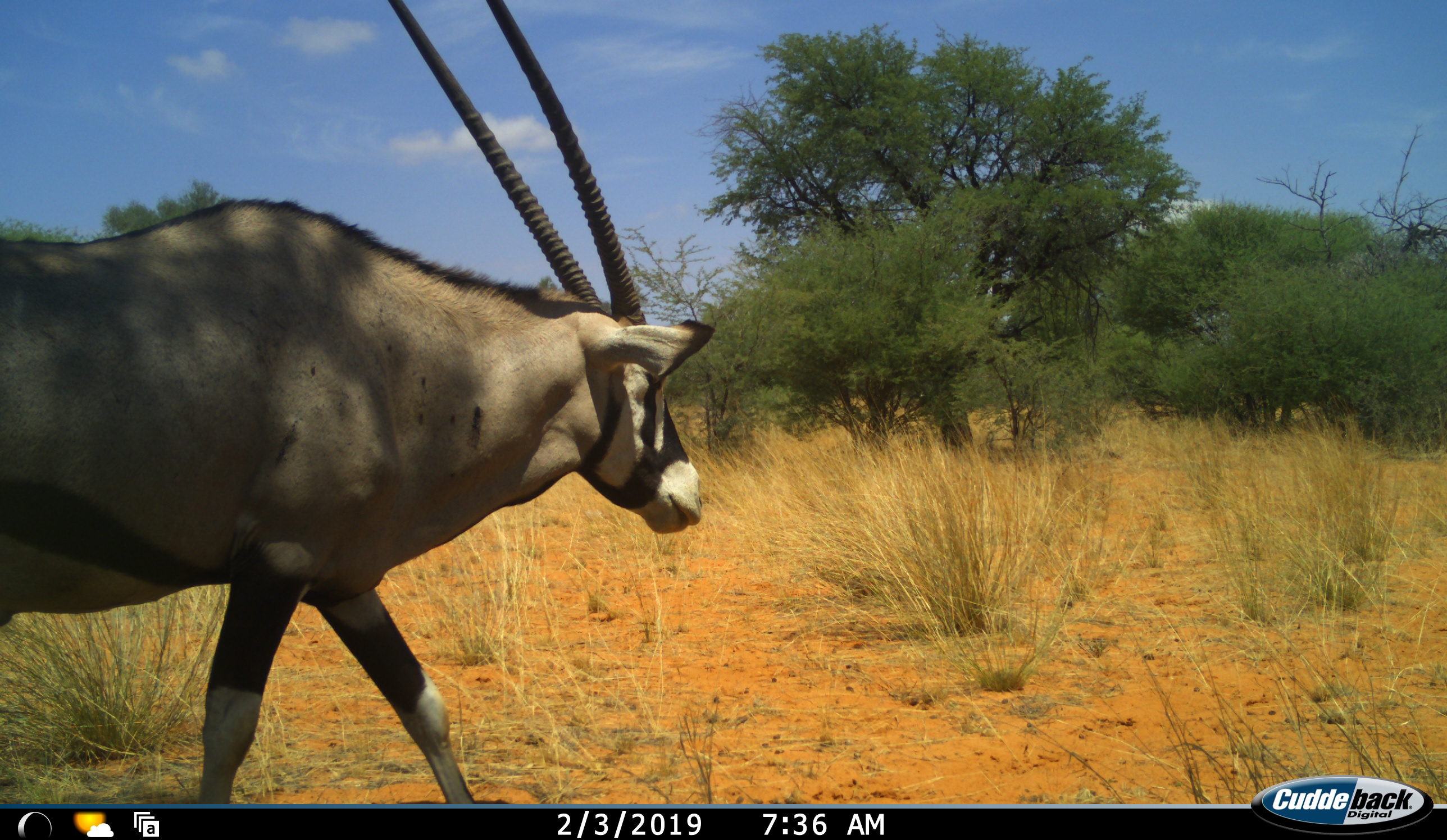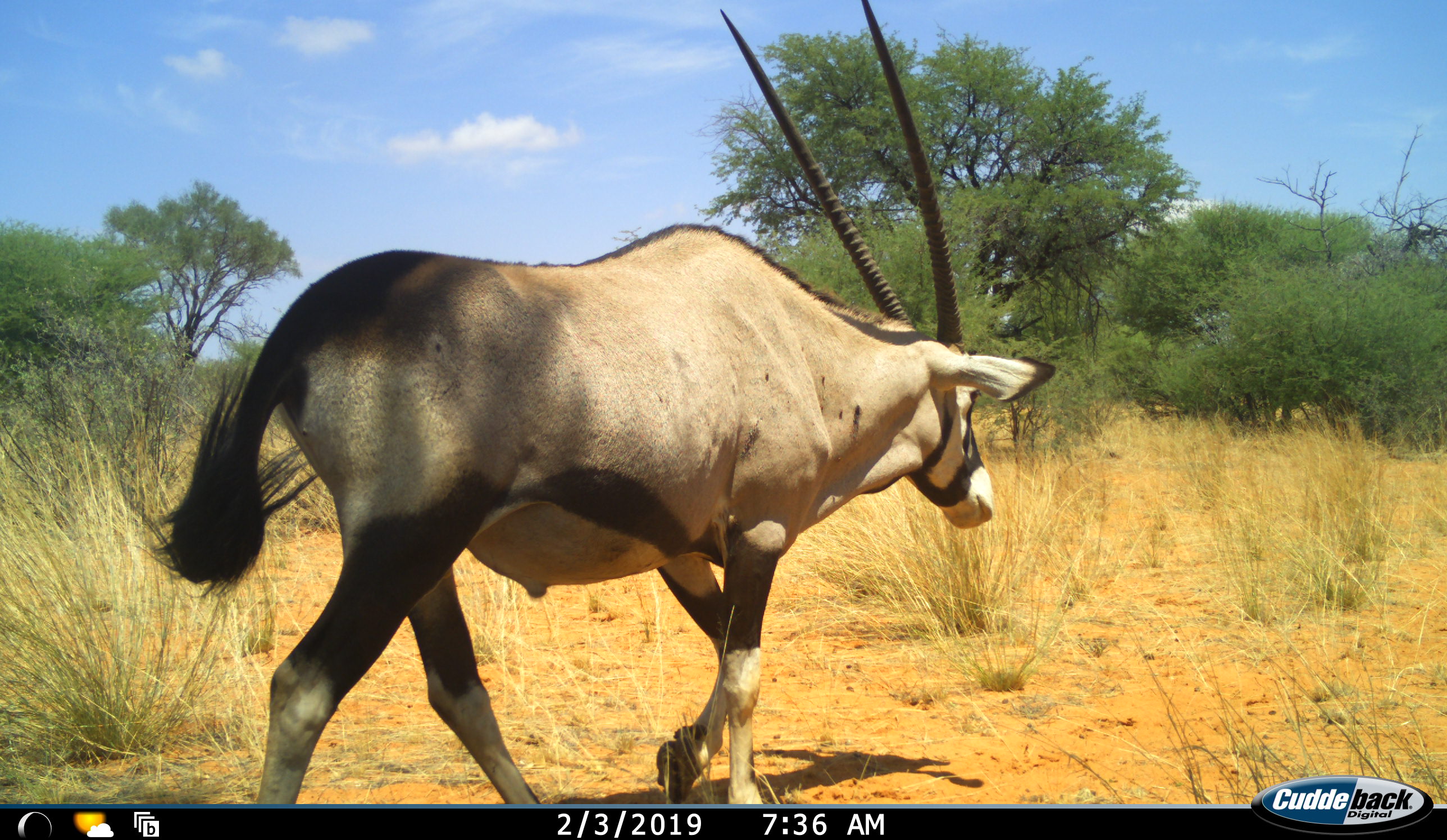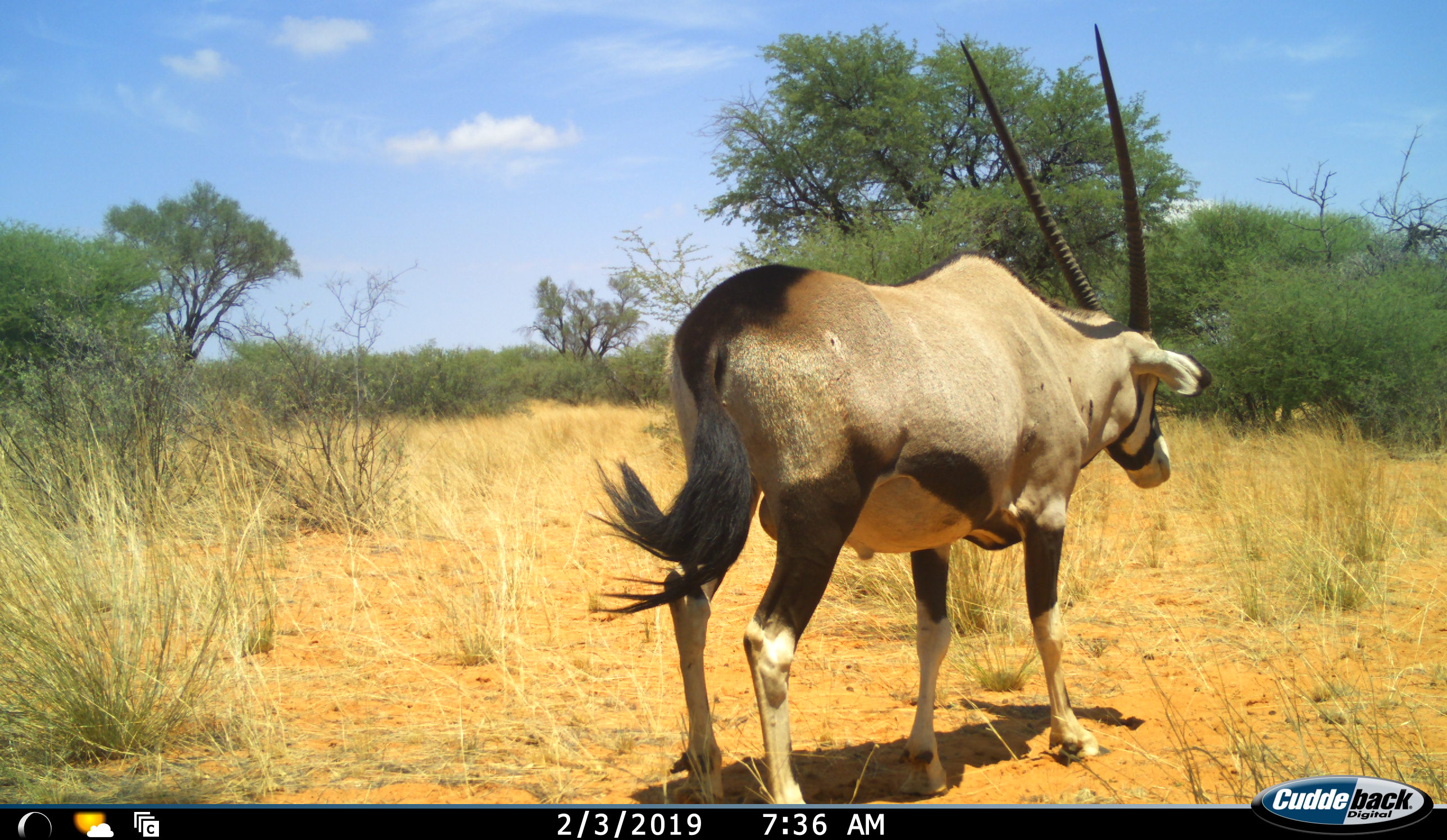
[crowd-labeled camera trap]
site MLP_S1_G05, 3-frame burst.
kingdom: Animalia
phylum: Chordata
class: Mammalia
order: Artiodactyla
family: Bovidae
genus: Oryx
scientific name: Oryx gazella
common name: gemsbok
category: oryx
Oryx (gemsbok) (Oryx gazella), count 1. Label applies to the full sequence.